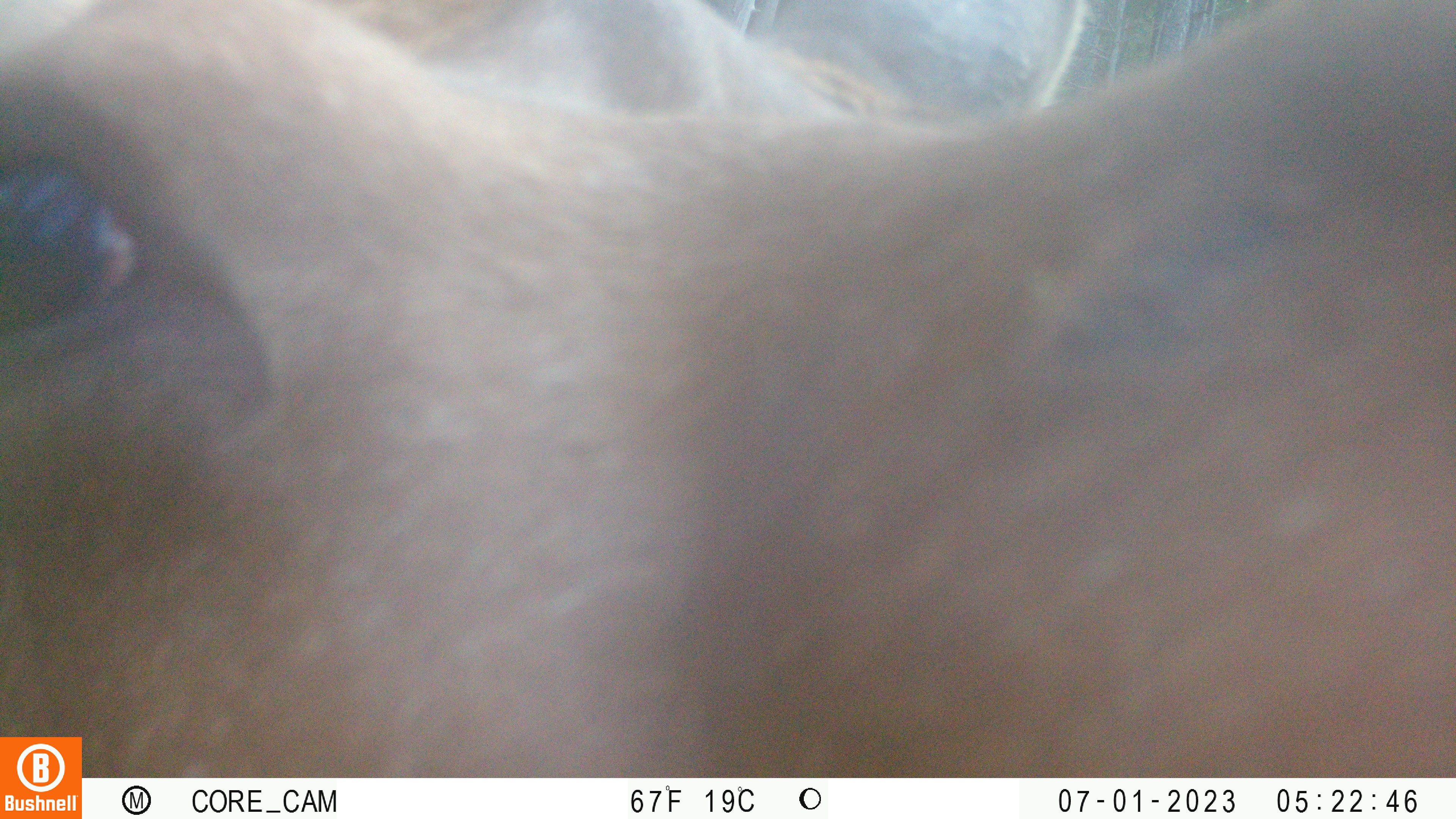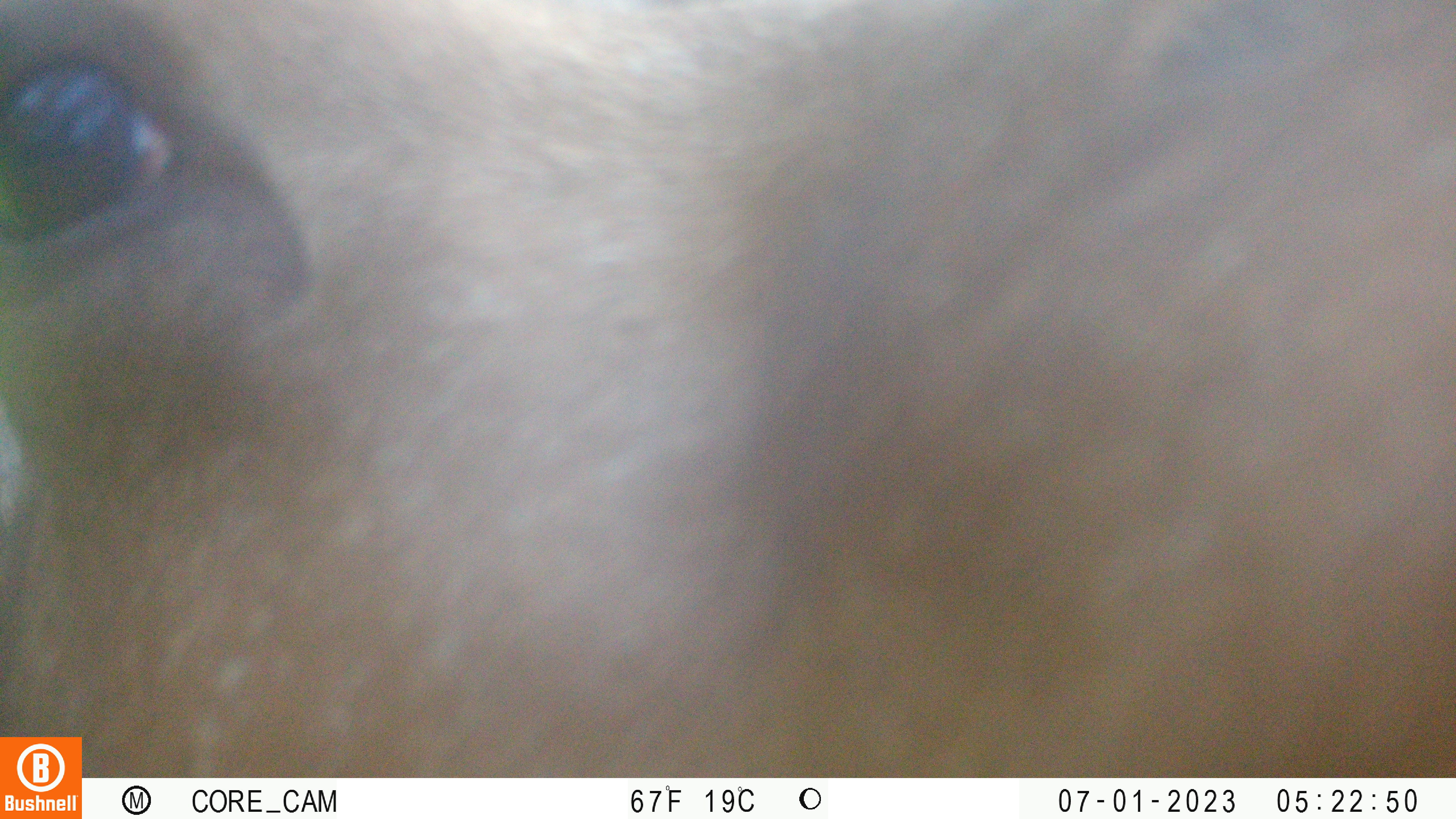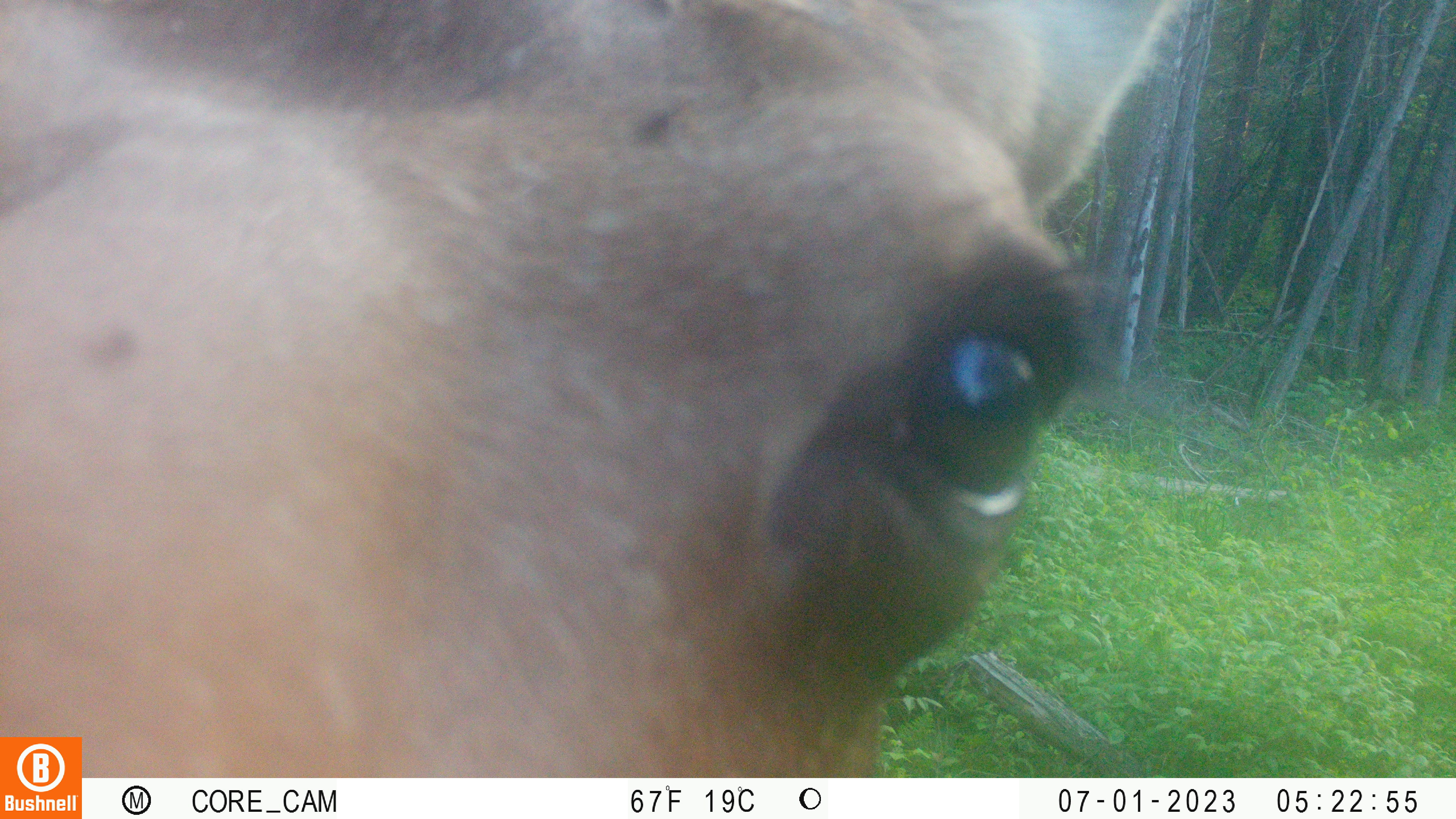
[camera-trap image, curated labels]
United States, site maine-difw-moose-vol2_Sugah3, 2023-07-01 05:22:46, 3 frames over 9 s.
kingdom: Animalia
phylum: Chordata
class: Mammalia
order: Artiodactyla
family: Cervidae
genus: Alces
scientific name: Alces alces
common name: moose